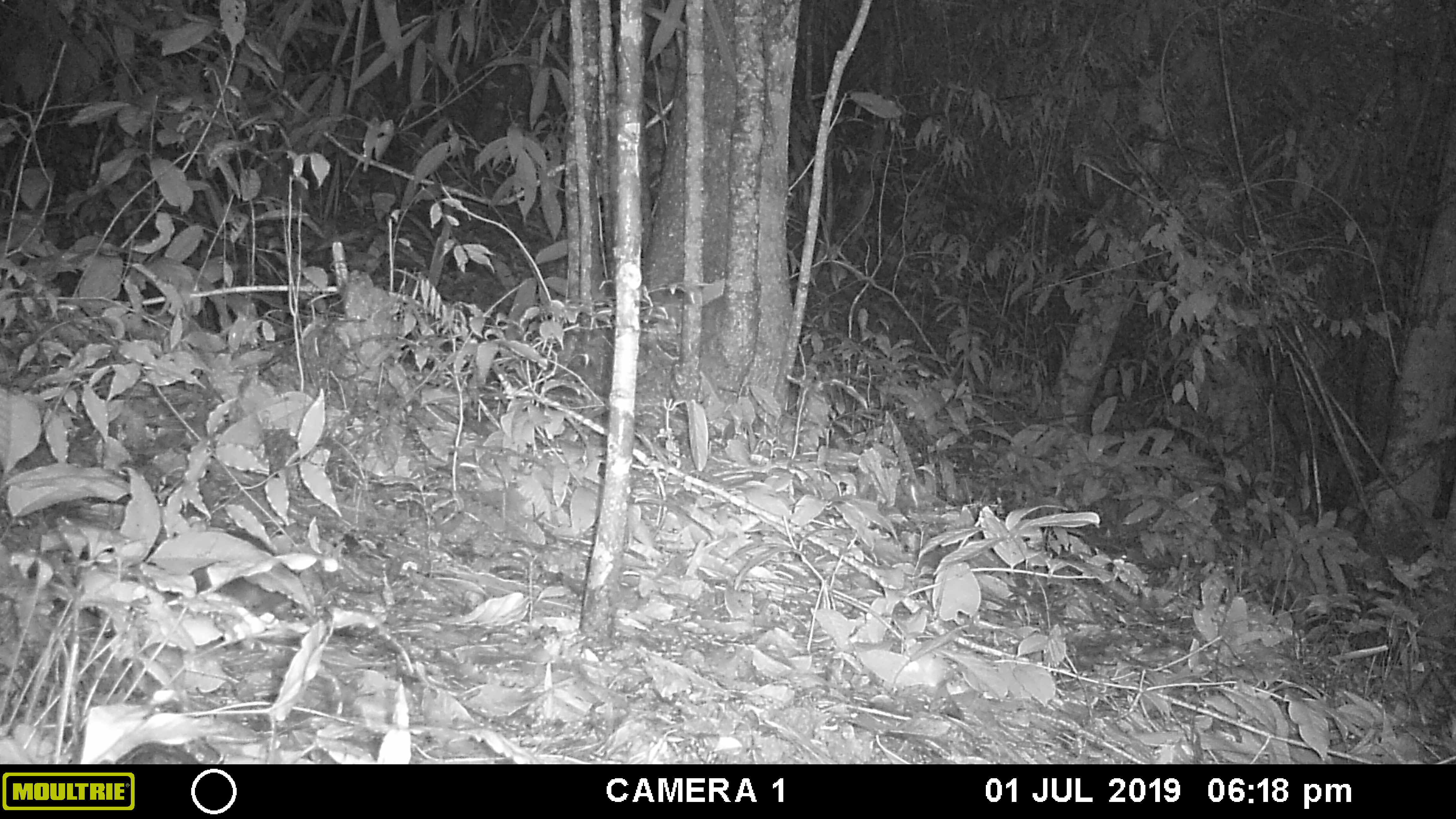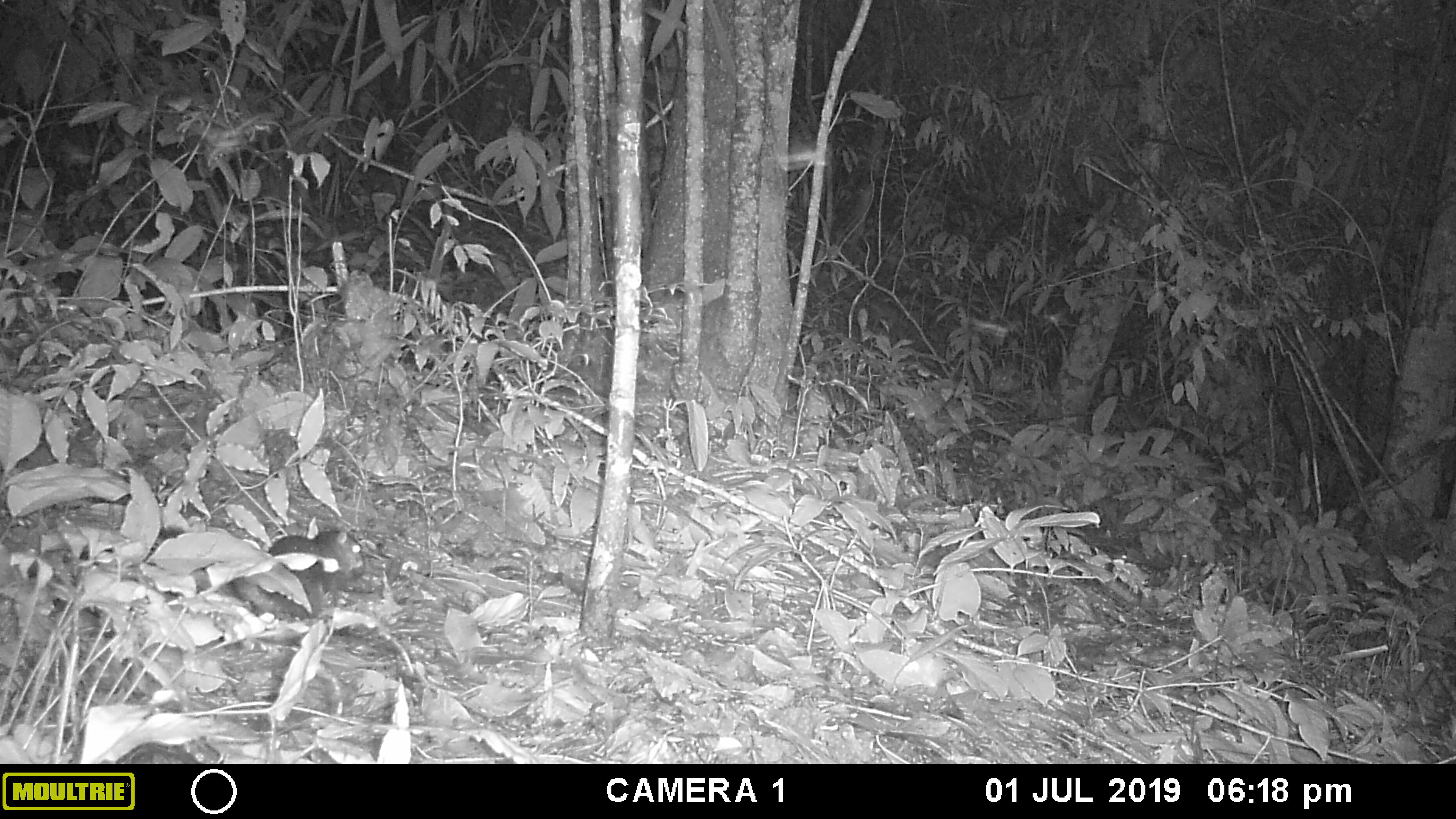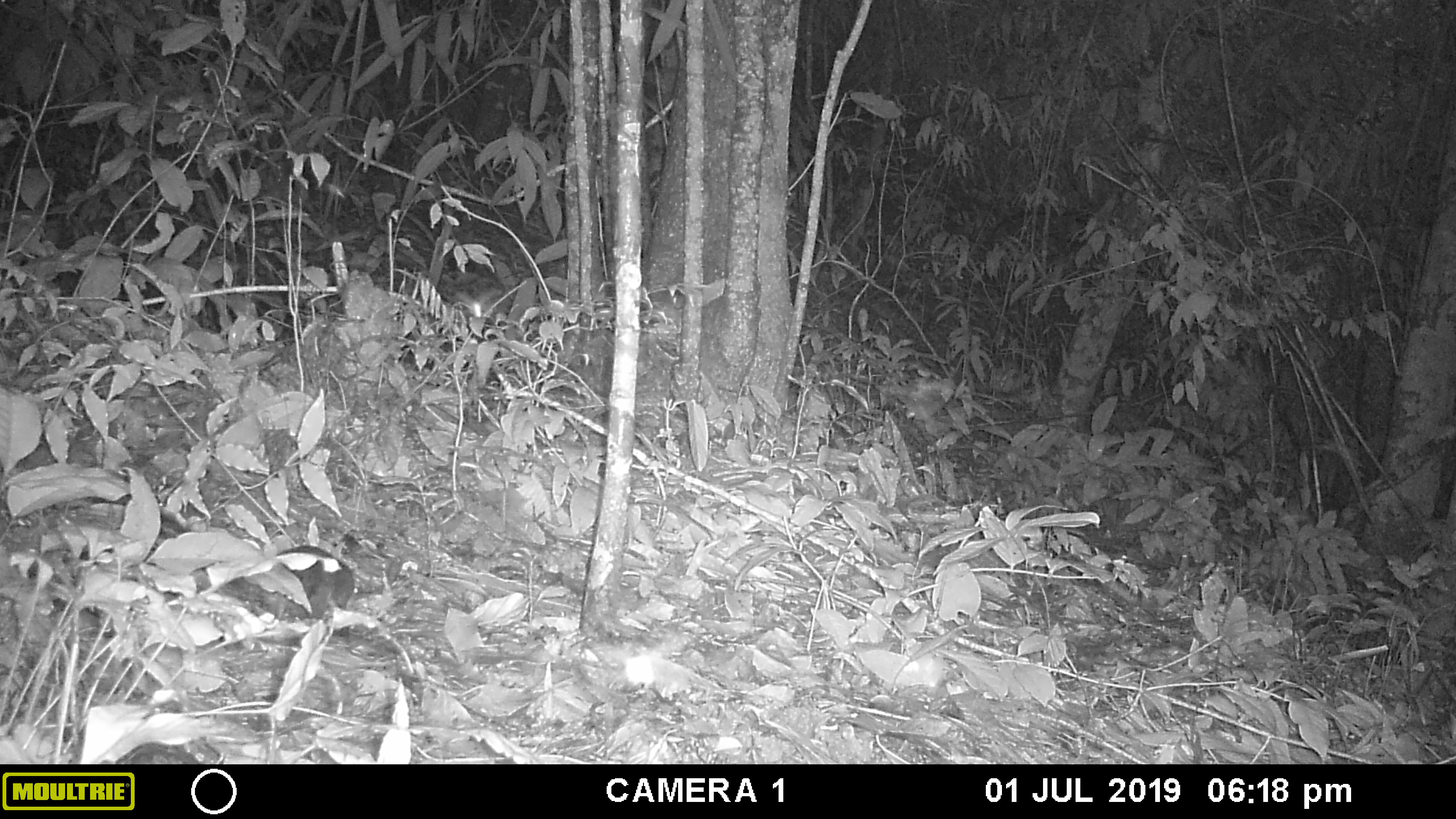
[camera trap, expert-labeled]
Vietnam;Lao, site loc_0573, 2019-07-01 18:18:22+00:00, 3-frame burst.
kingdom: Animalia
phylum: Chordata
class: Mammalia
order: Rodentia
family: Sciuridae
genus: Sciurus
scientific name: Sciurus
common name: squirrel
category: unidentified squirrel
Unidentified squirrel (squirrel) (Sciurus). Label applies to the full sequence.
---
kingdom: Animalia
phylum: Arthropoda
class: Insecta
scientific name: Insecta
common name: insect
Insect (Insecta). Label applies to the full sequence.